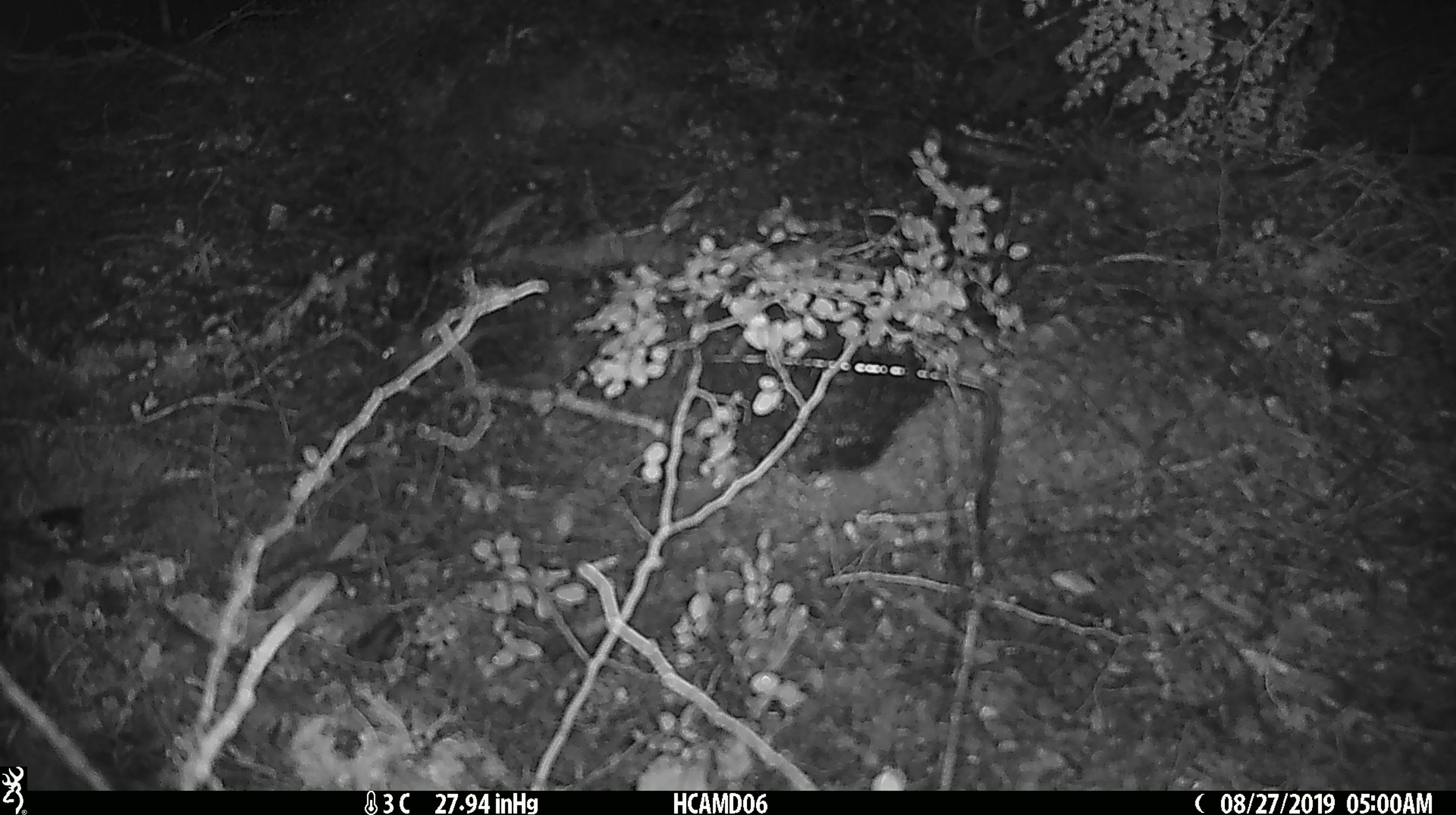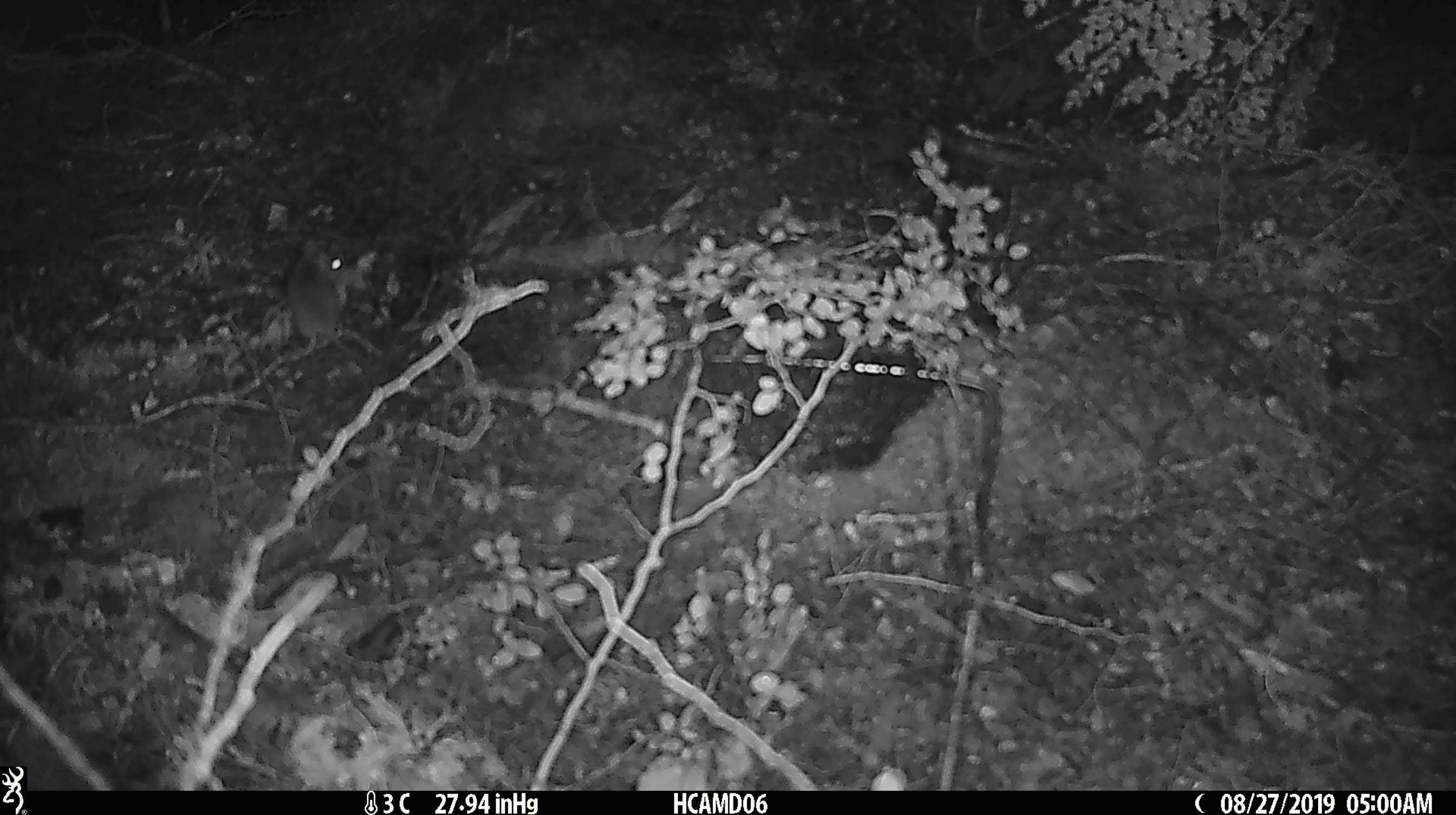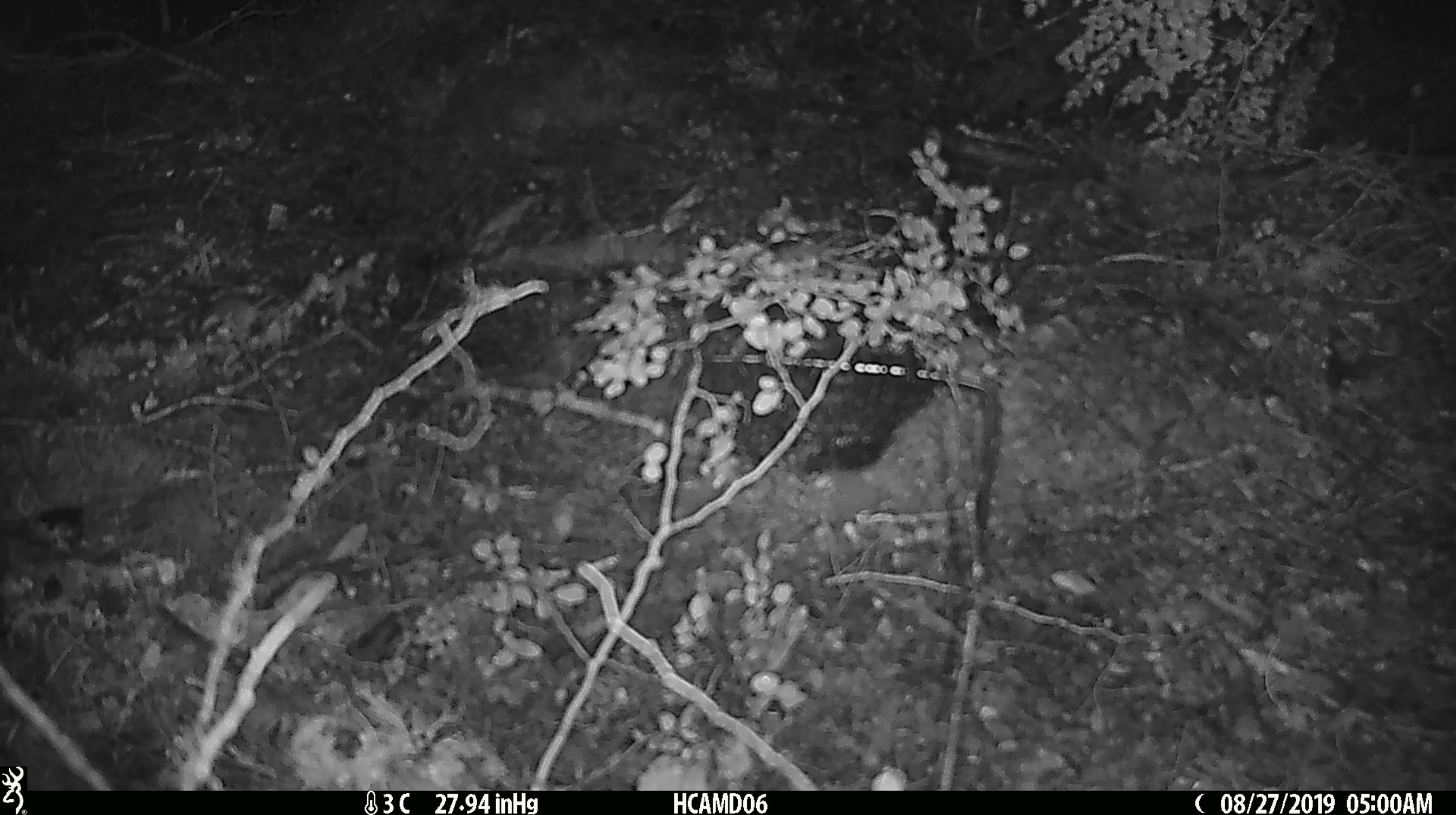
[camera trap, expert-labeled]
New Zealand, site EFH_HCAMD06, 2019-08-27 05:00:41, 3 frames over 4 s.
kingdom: Animalia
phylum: Chordata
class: Mammalia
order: Rodentia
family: Muridae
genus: Mus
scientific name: Mus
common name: mouse